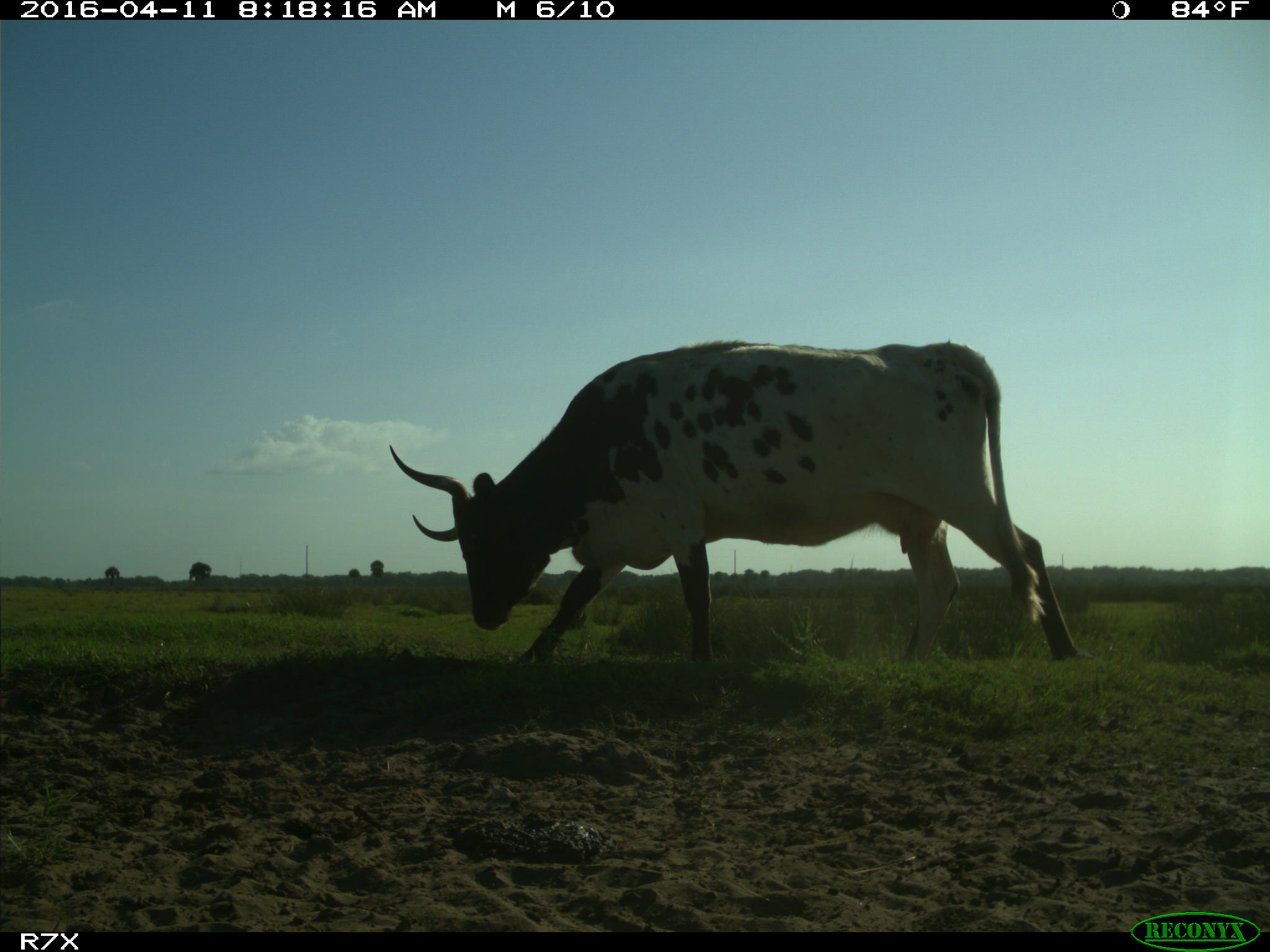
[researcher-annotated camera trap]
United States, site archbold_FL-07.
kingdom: Animalia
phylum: Chordata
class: Mammalia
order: Artiodactyla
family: Bovidae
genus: Bos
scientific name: Bos taurus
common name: domestic cow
Bos taurus (domestic cow).